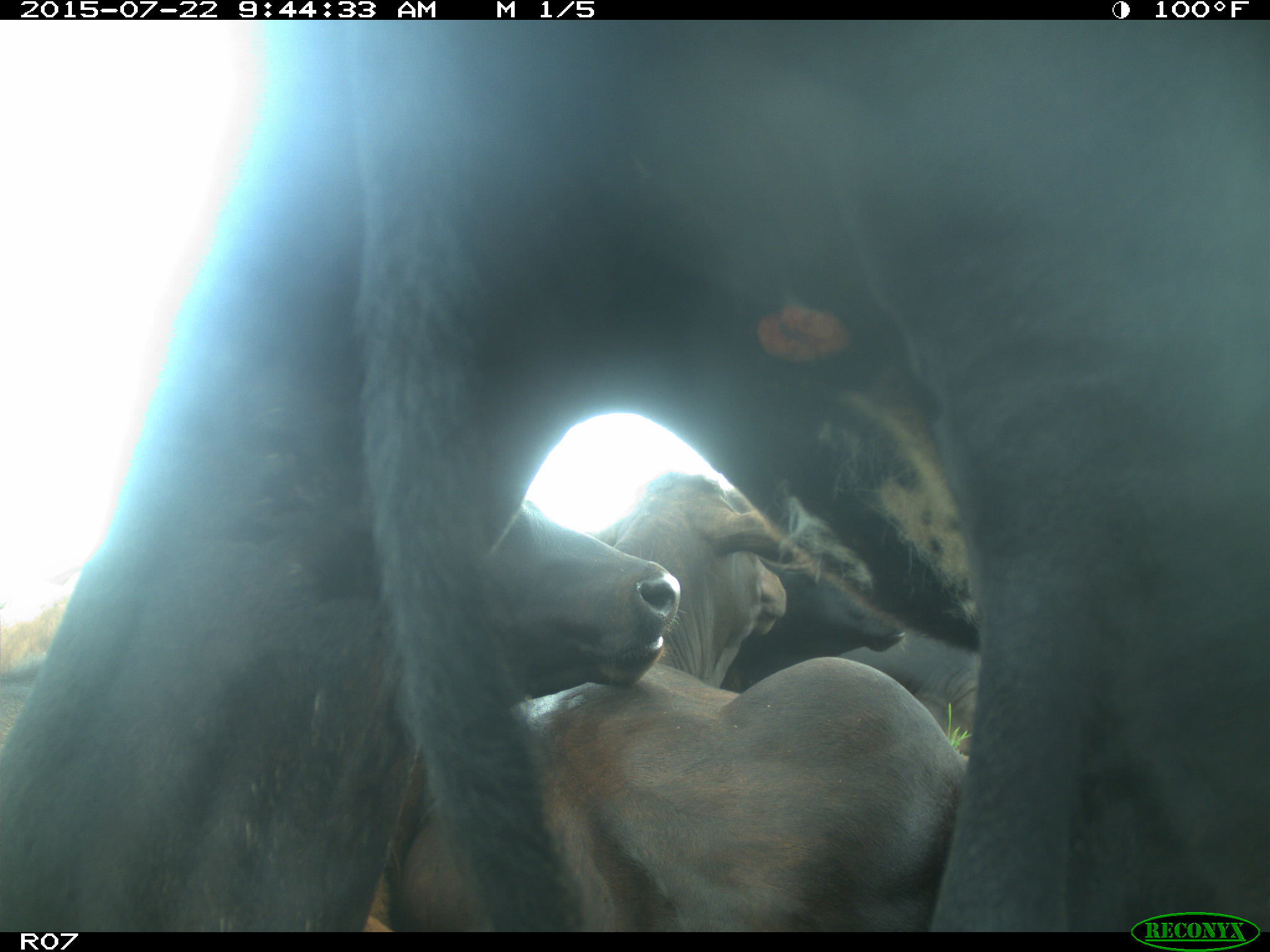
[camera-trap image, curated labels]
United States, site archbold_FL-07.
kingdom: Animalia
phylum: Chordata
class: Mammalia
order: Carnivora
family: Procyonidae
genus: Procyon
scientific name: Procyon lotor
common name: common raccoon